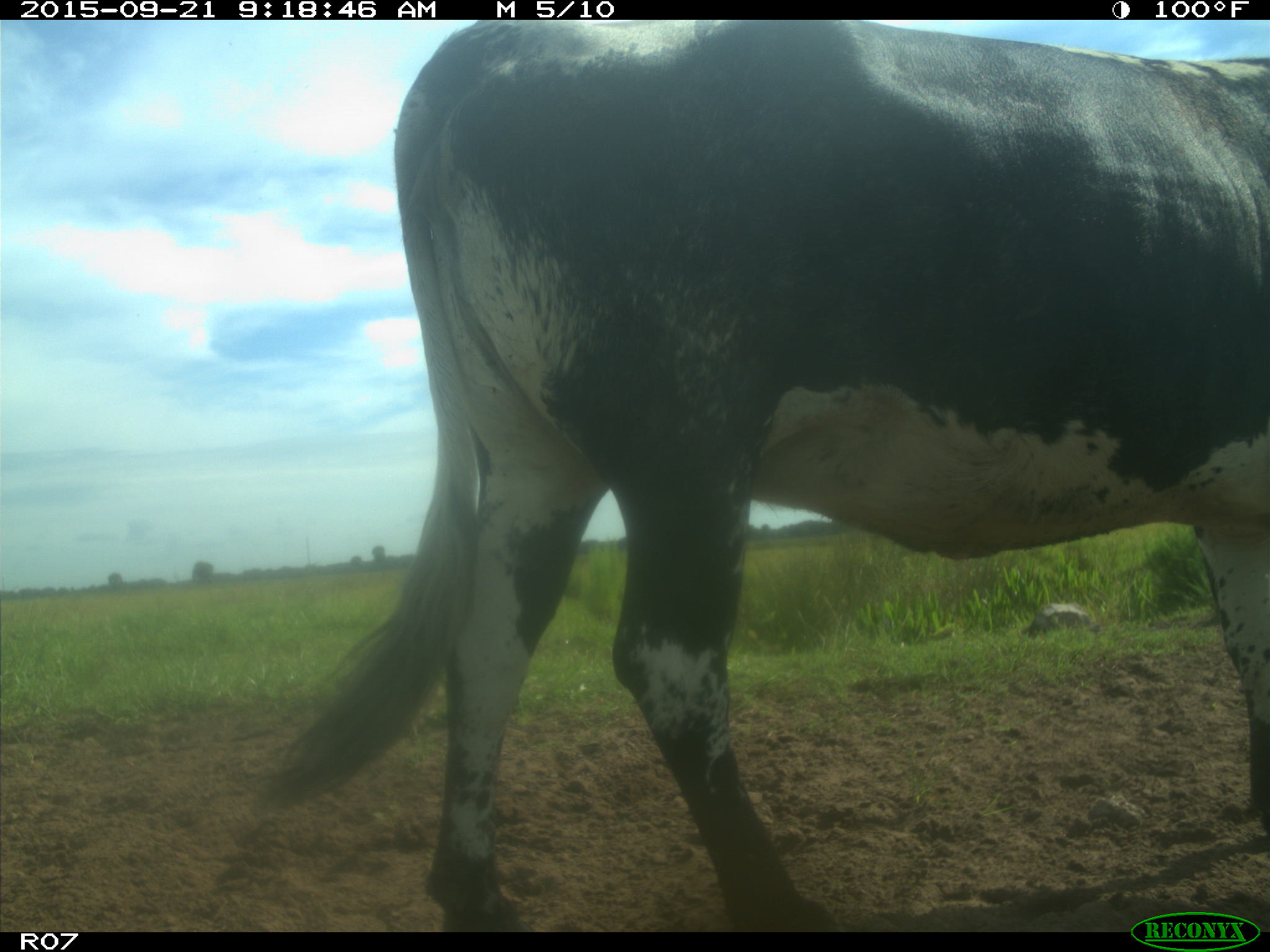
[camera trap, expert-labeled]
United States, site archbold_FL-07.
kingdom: Animalia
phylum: Chordata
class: Mammalia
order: Artiodactyla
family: Bovidae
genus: Bos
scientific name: Bos taurus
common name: domestic cow